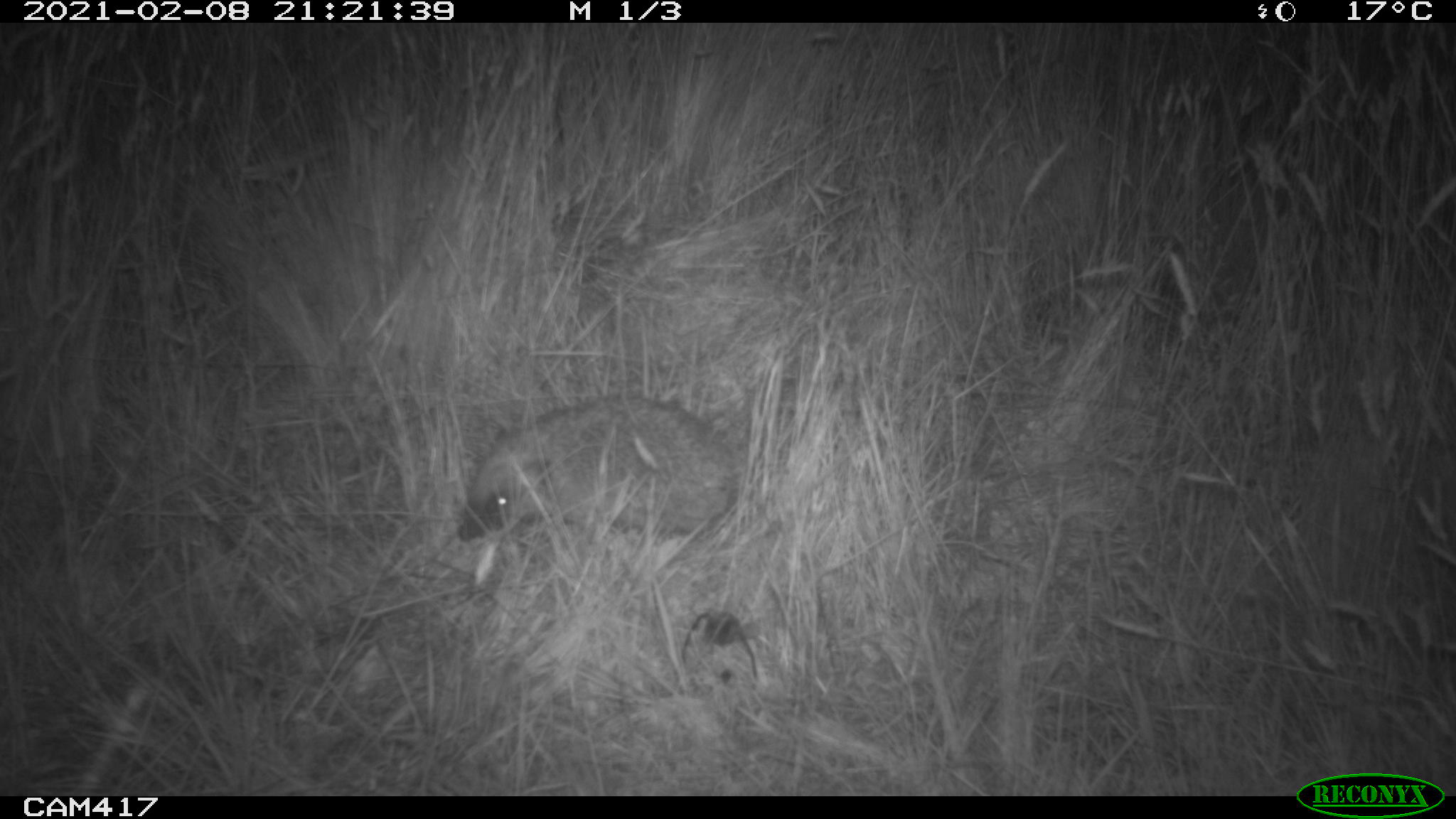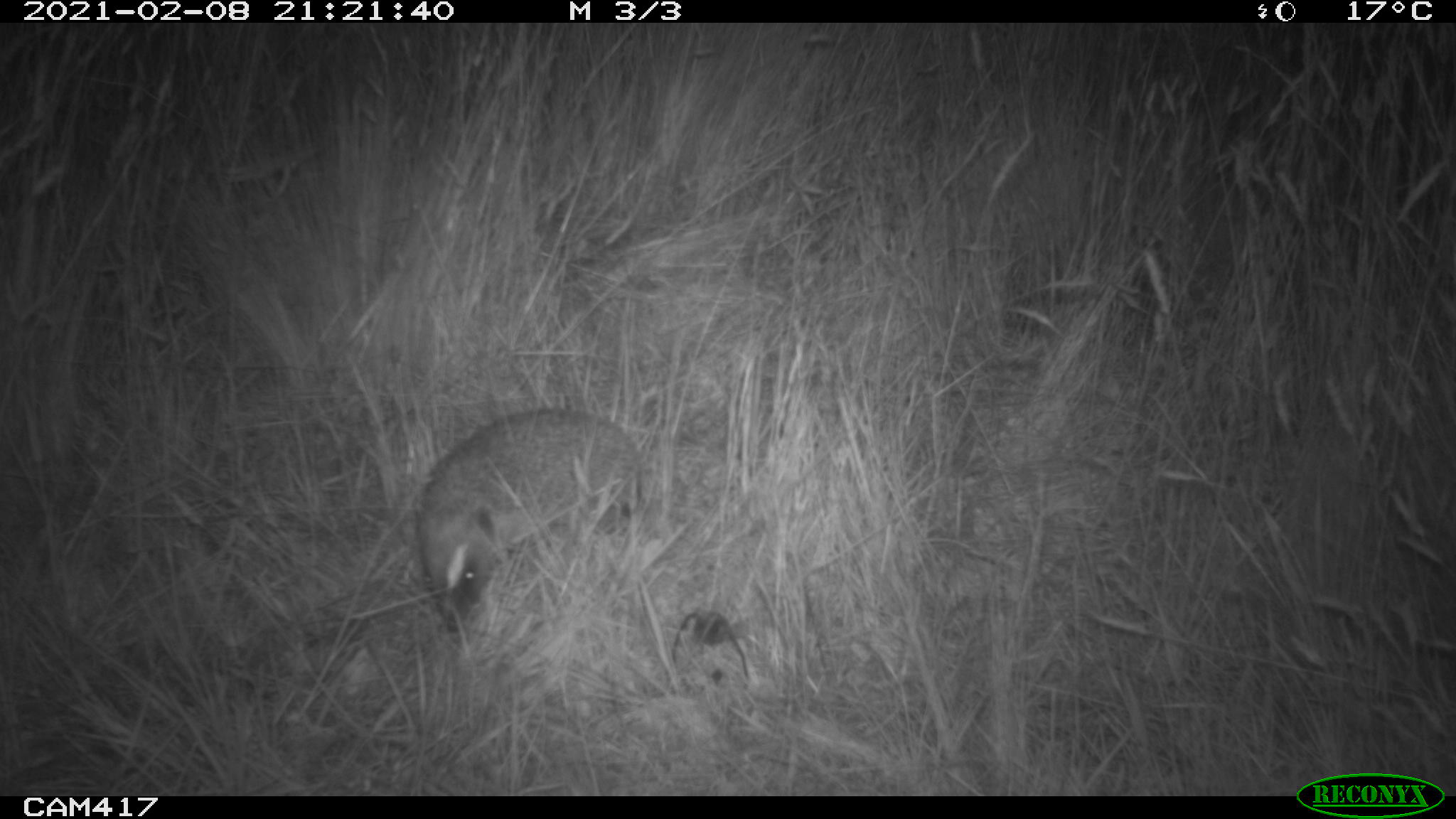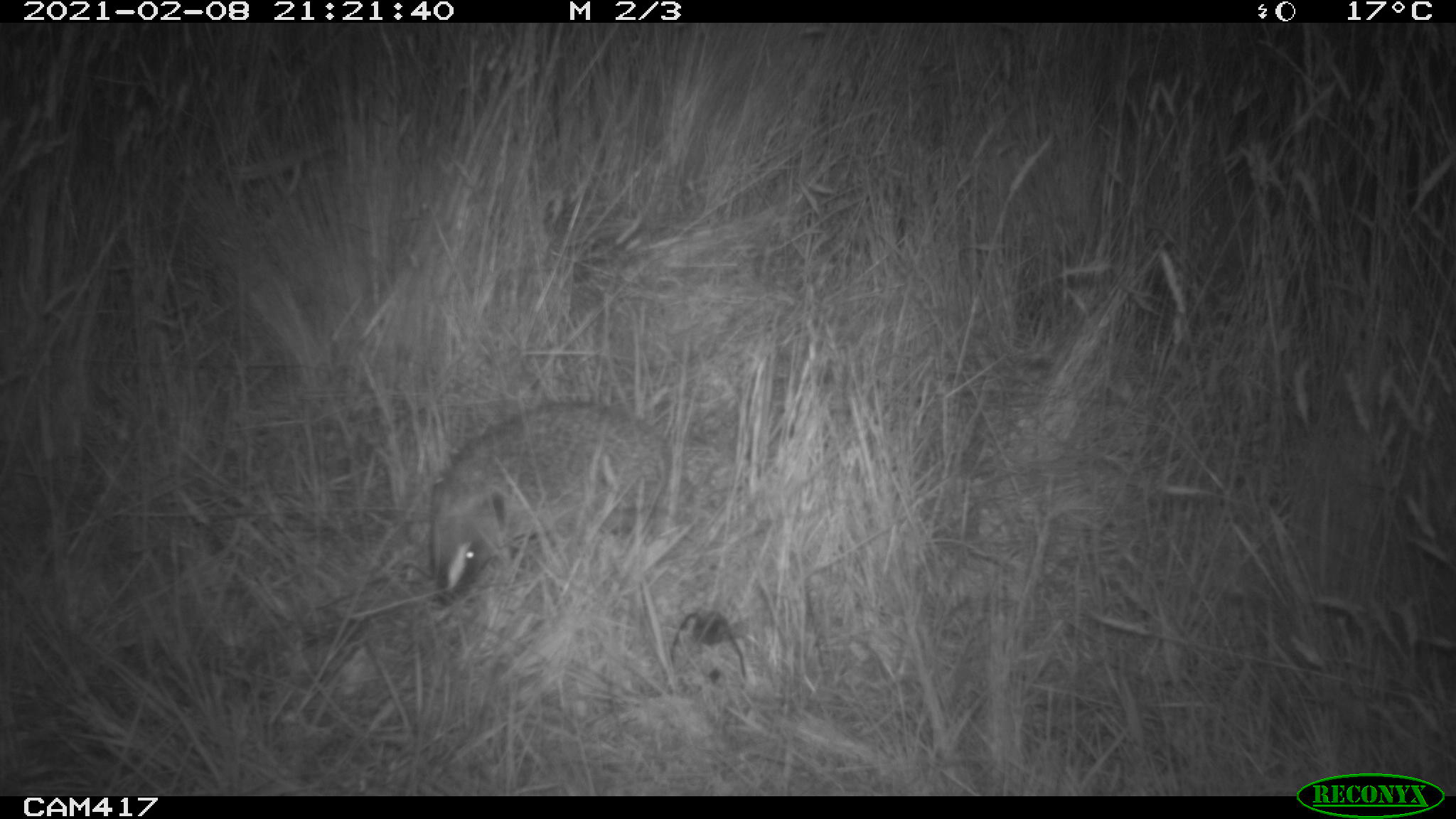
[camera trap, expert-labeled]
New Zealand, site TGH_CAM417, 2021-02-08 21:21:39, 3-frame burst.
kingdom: Animalia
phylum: Chordata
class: Mammalia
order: Eulipotyphla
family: Erinaceidae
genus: Erinaceus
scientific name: Erinaceus europaeus europaeus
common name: european hedgehog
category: hedgehog